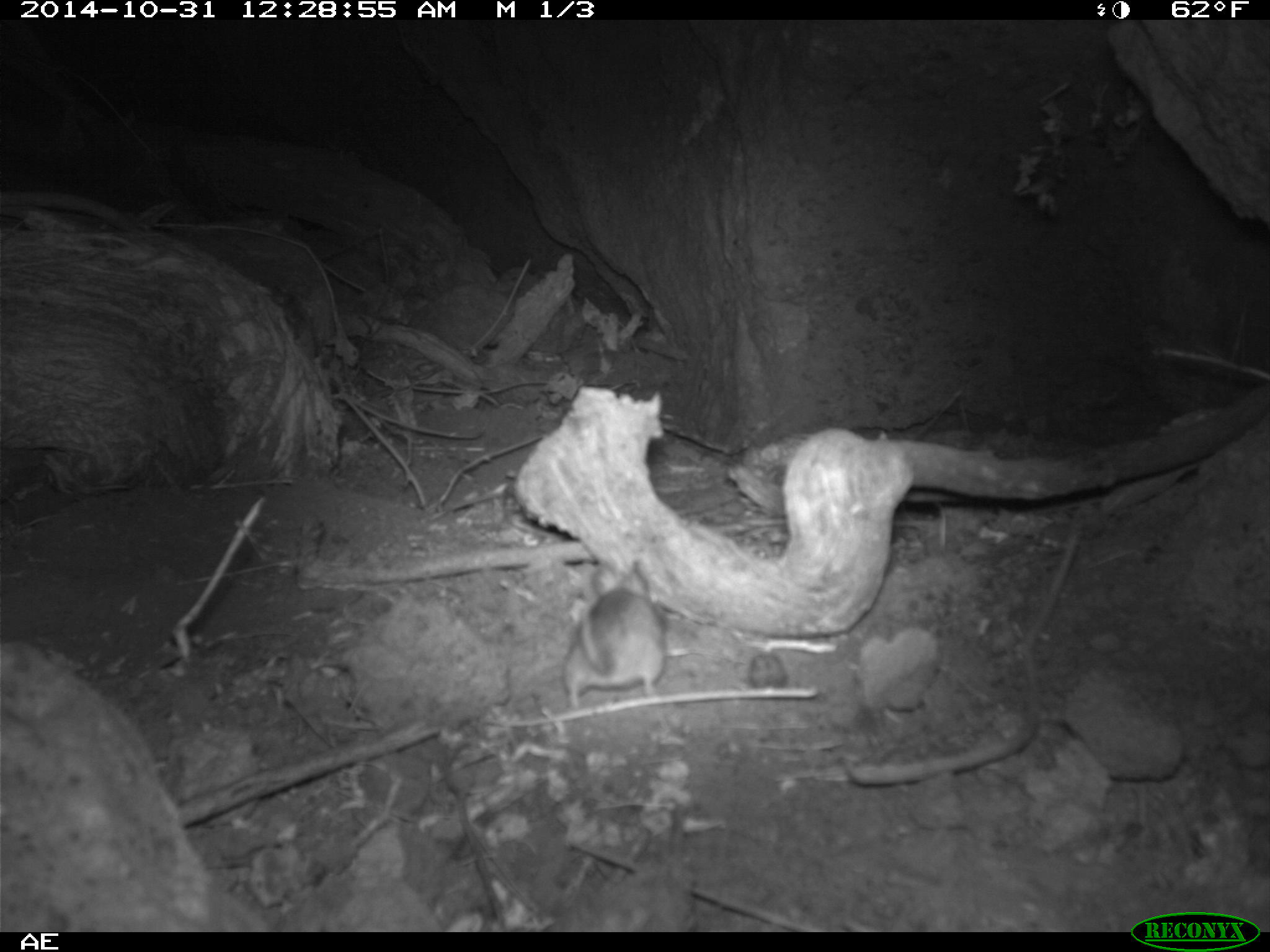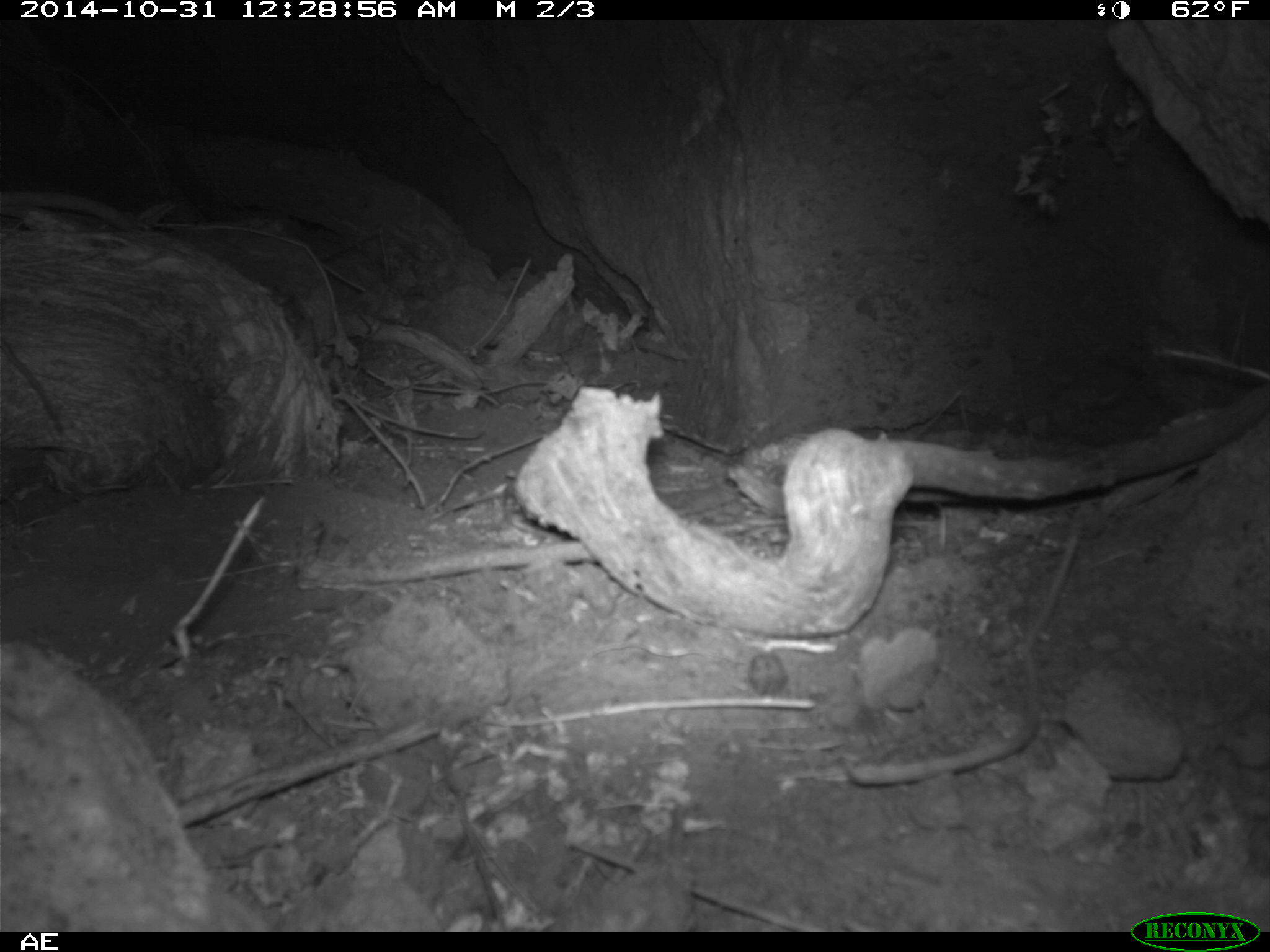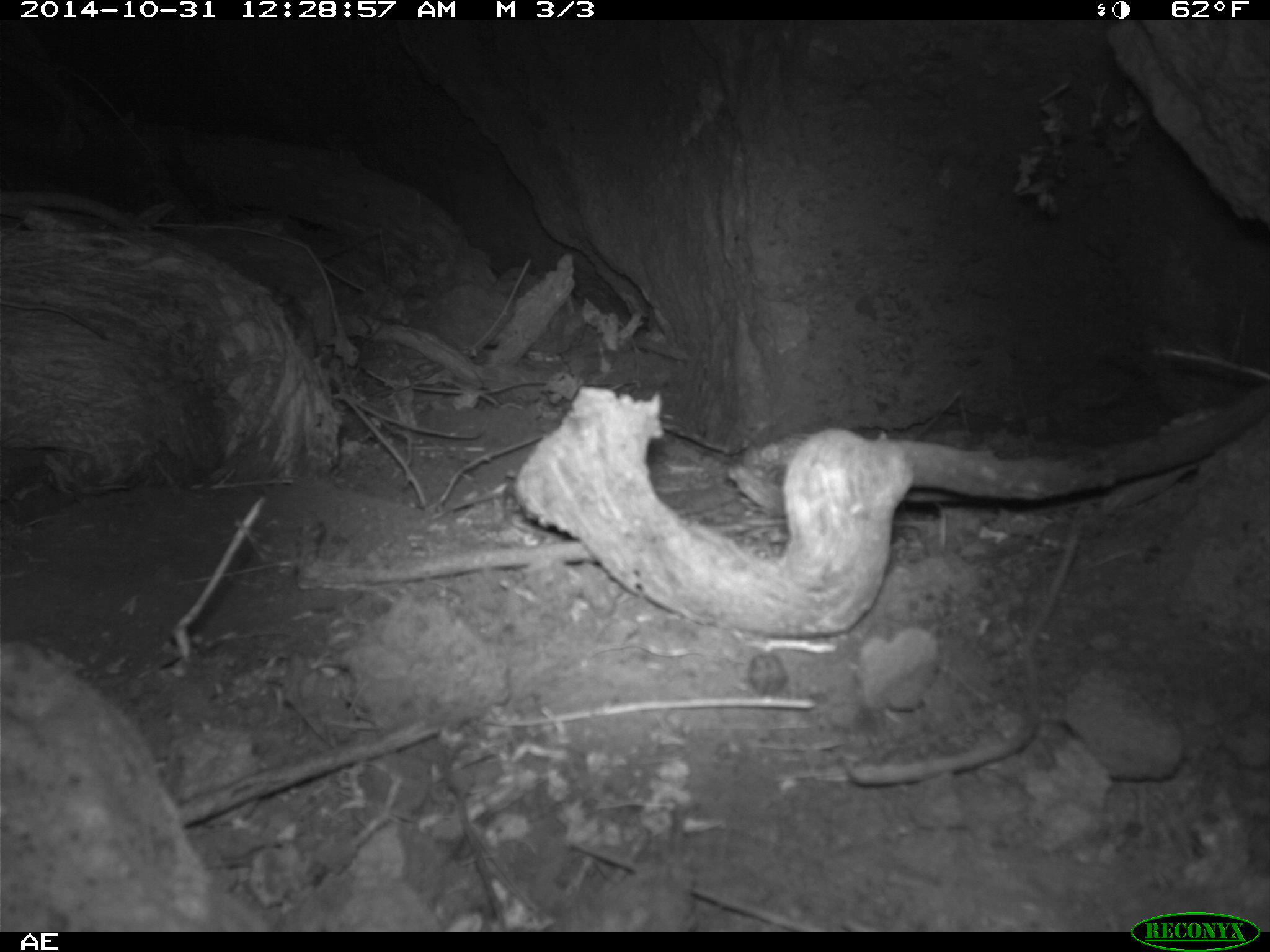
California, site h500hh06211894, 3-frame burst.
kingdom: Animalia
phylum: Chordata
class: Mammalia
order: Rodentia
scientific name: Rodentia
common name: rodent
Rodent (Rodentia).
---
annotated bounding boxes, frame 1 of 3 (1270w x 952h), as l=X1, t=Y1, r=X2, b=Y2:
rodent: l=558, t=559, r=665, b=709